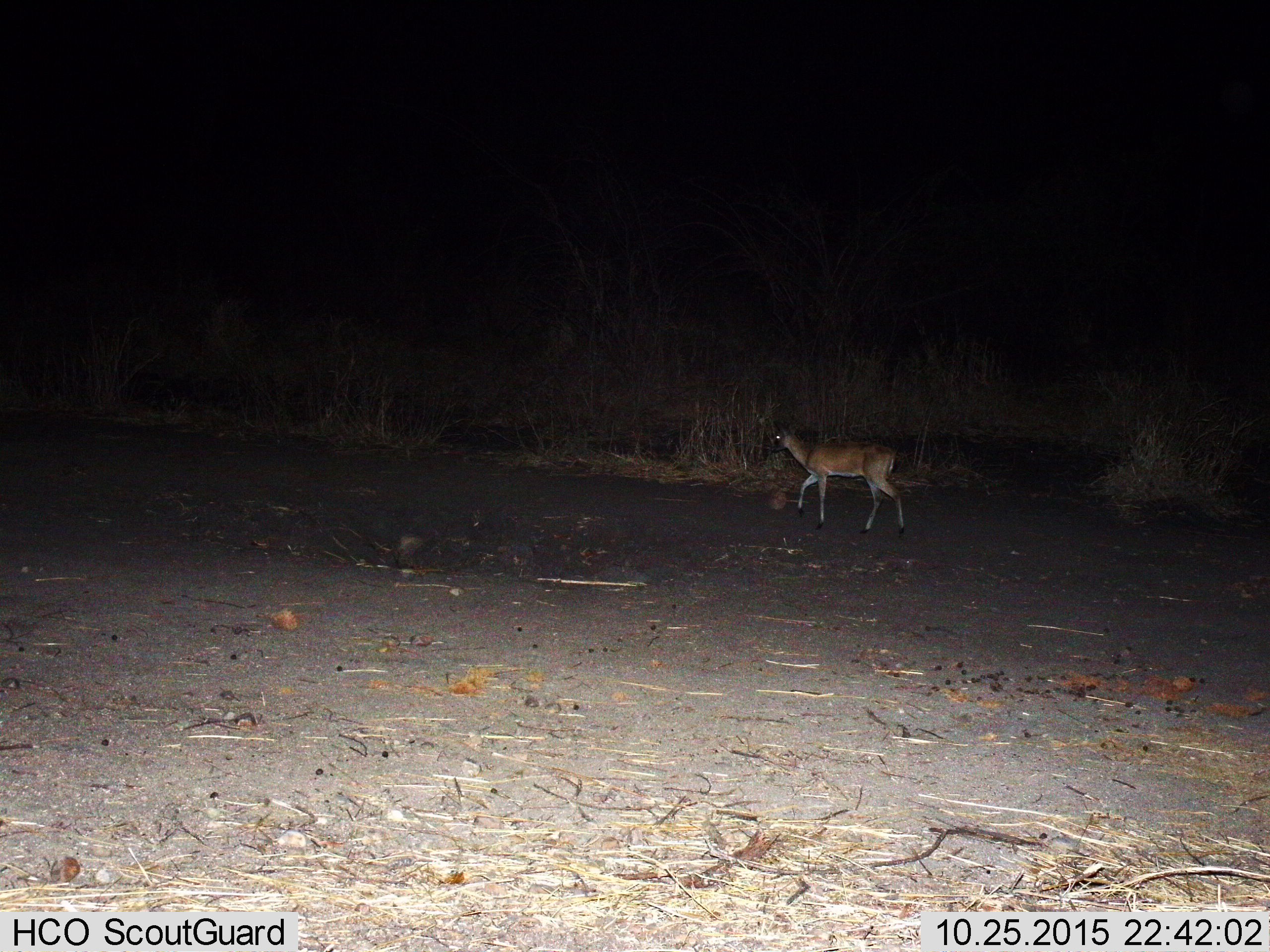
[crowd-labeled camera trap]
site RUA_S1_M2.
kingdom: Animalia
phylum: Chordata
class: Mammalia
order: Artiodactyla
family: Bovidae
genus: Sylvicapra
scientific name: Sylvicapra grimmia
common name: common duiker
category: duikercommongrey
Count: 1.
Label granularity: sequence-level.